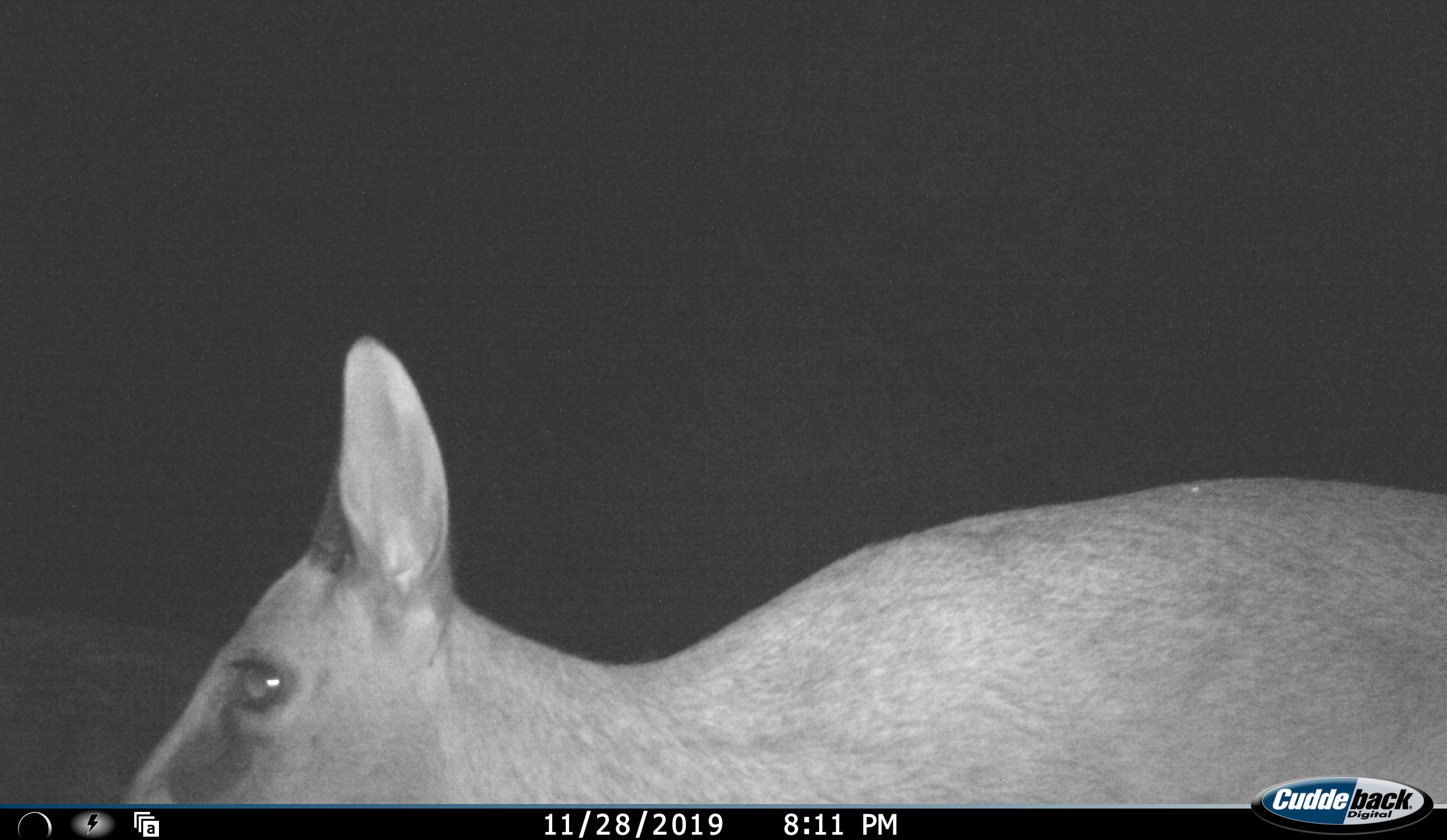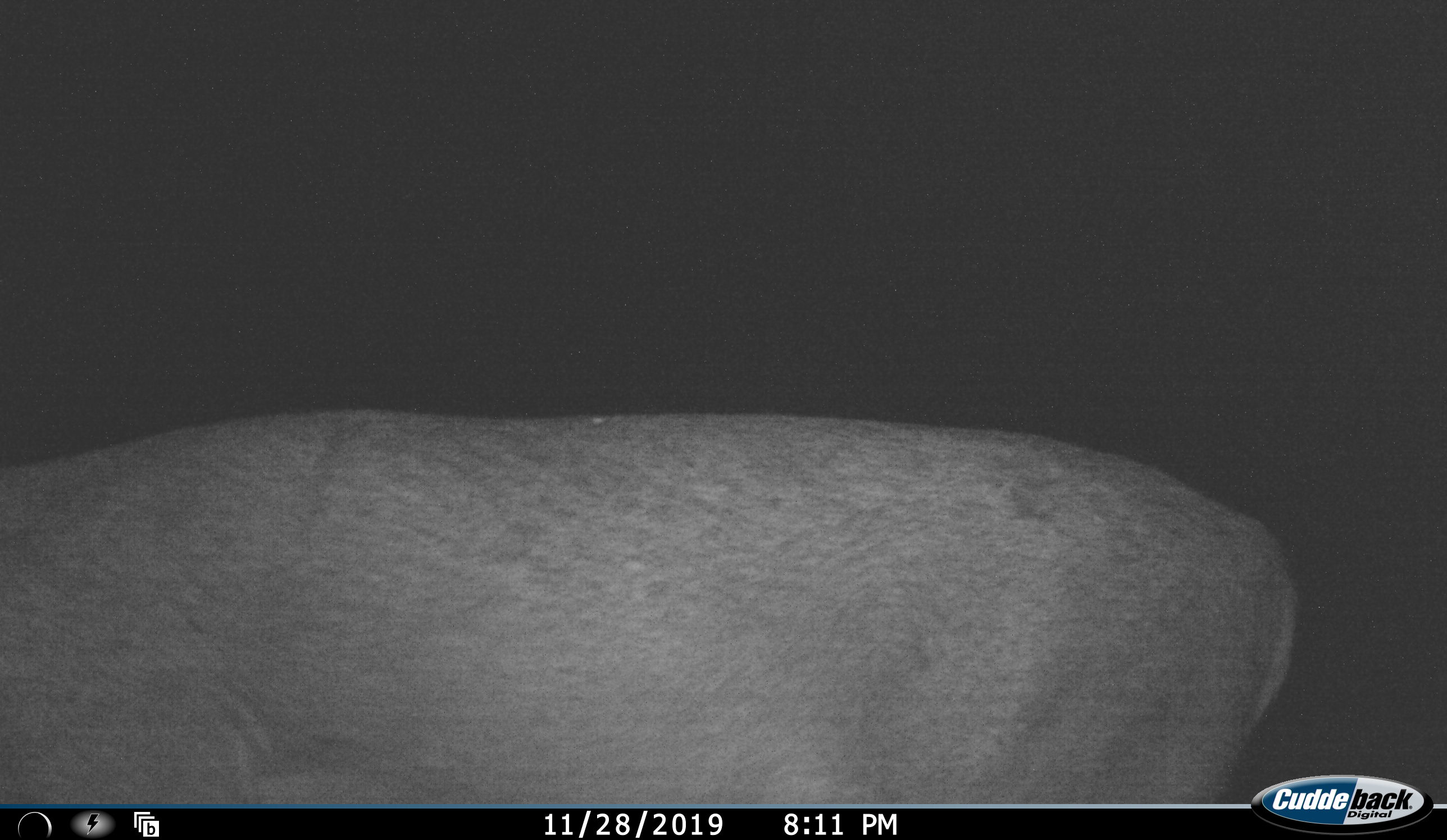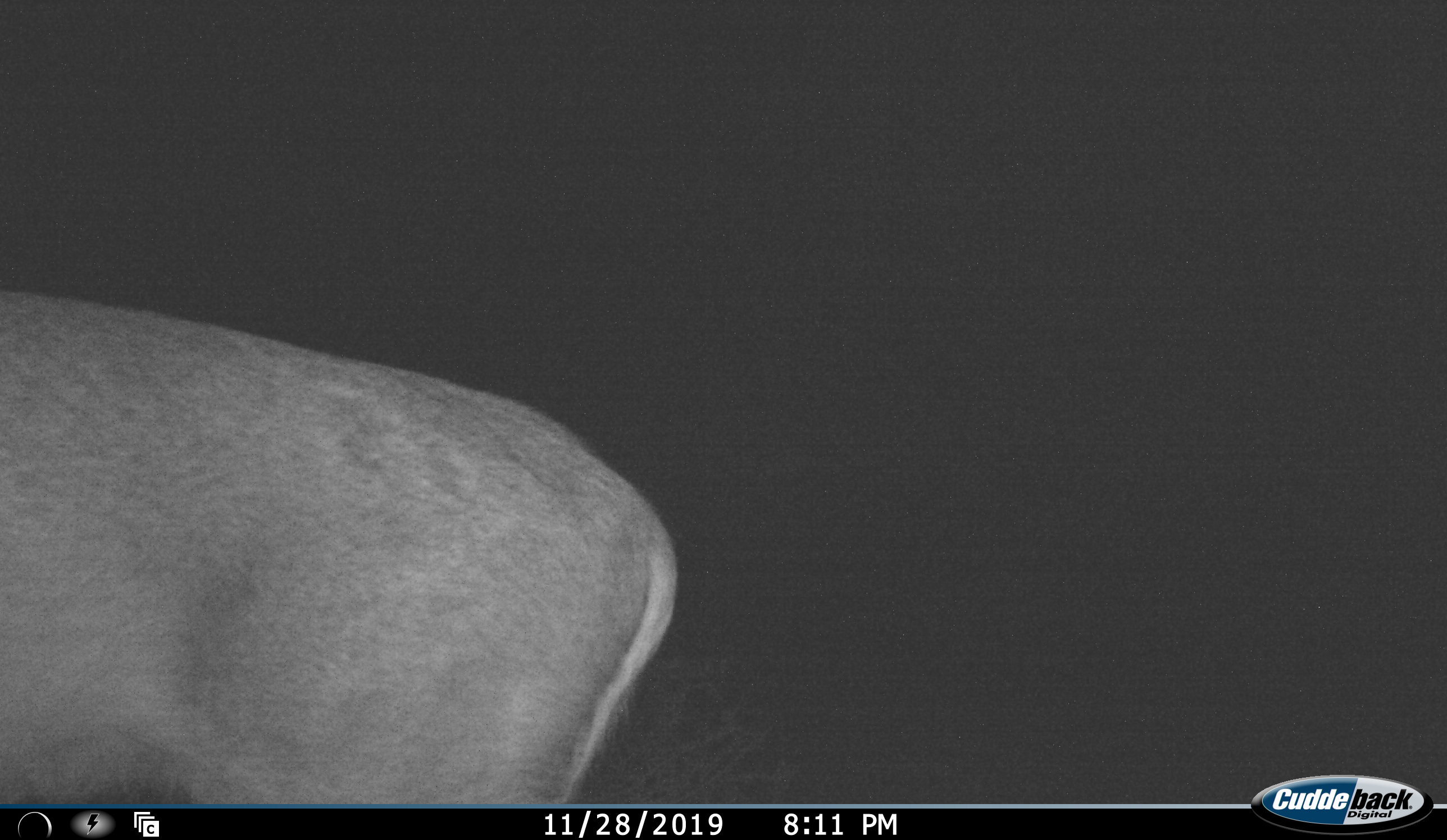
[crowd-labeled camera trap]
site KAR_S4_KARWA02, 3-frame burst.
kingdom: Animalia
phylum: Chordata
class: Mammalia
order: Artiodactyla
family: Bovidae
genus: Sylvicapra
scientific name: Sylvicapra grimmia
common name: common duiker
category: duikercommongrey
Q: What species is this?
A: Duikercommongrey (common duiker) (Sylvicapra grimmia).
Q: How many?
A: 1.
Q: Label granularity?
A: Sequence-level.